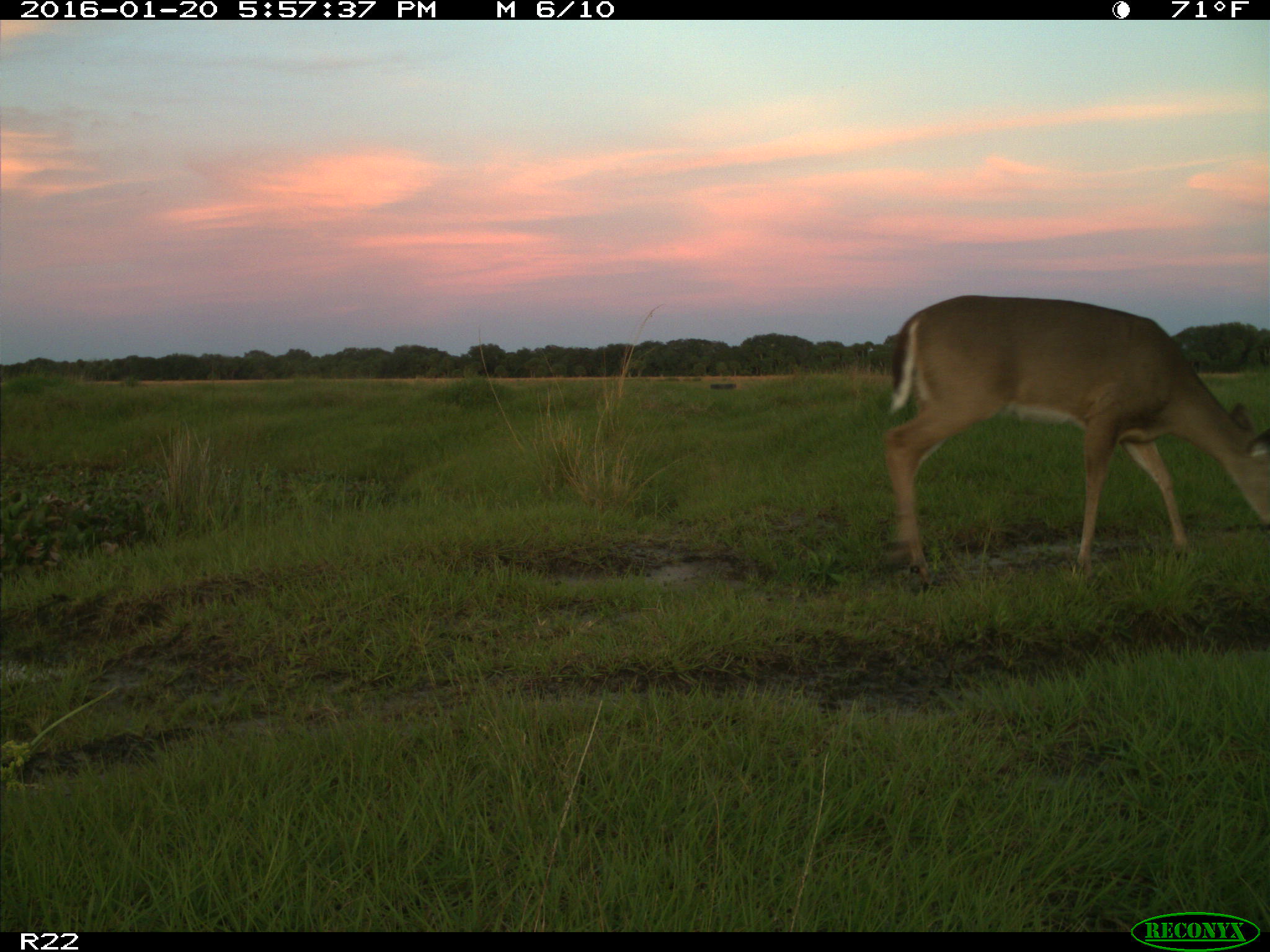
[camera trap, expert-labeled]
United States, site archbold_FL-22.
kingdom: Animalia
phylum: Chordata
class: Mammalia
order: Artiodactyla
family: Cervidae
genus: Odocoileus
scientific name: Odocoileus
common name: deer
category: unidentified deer